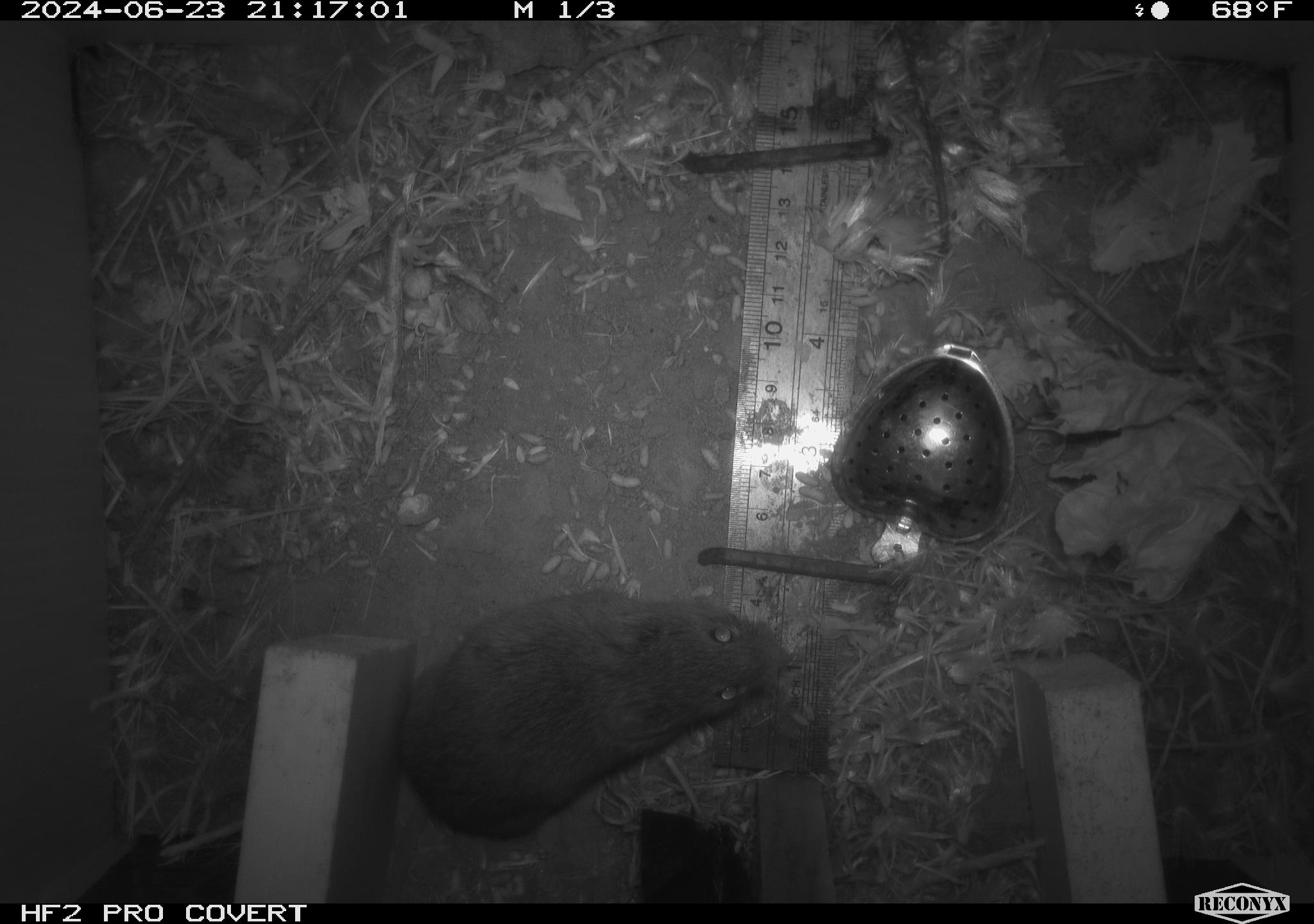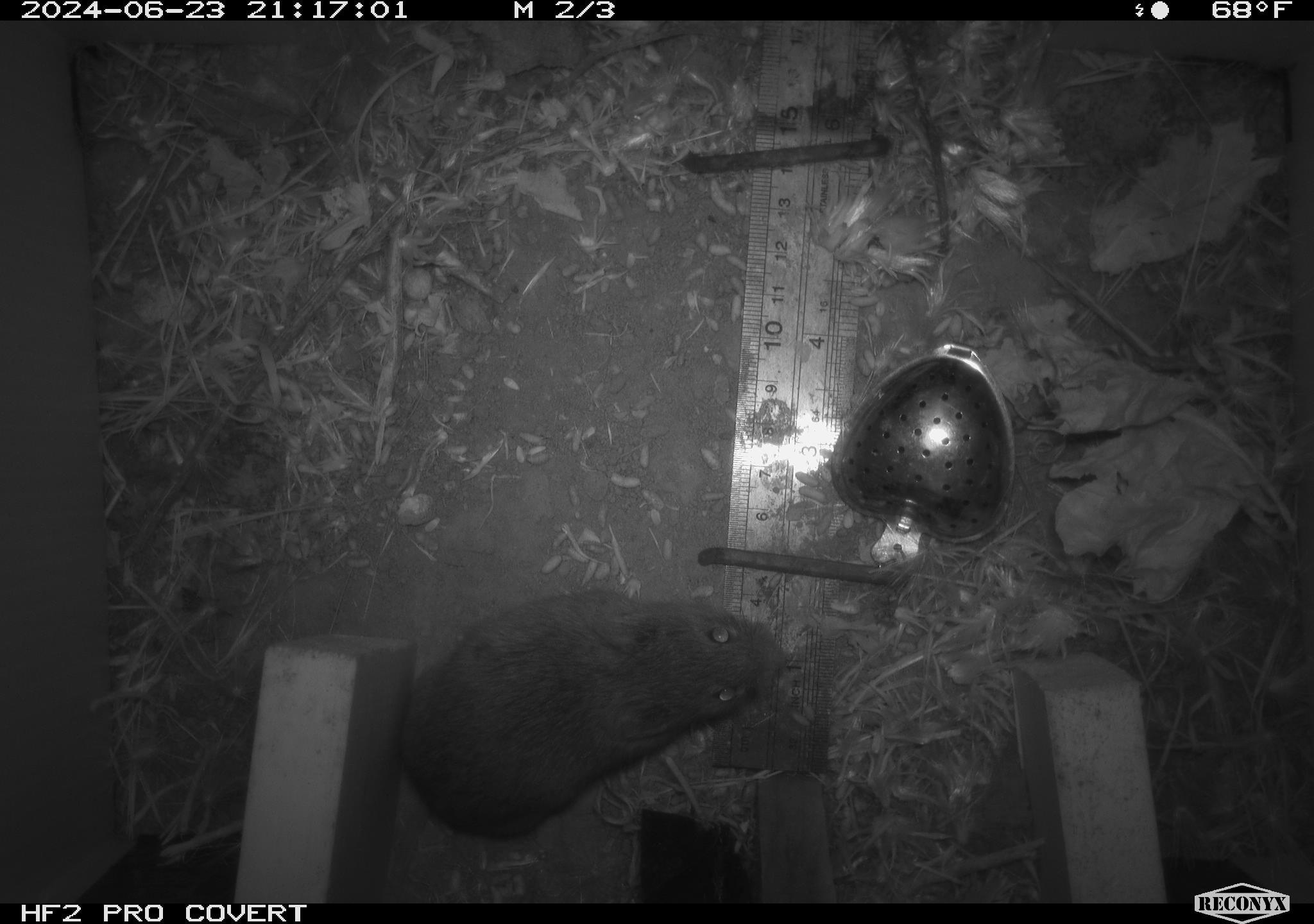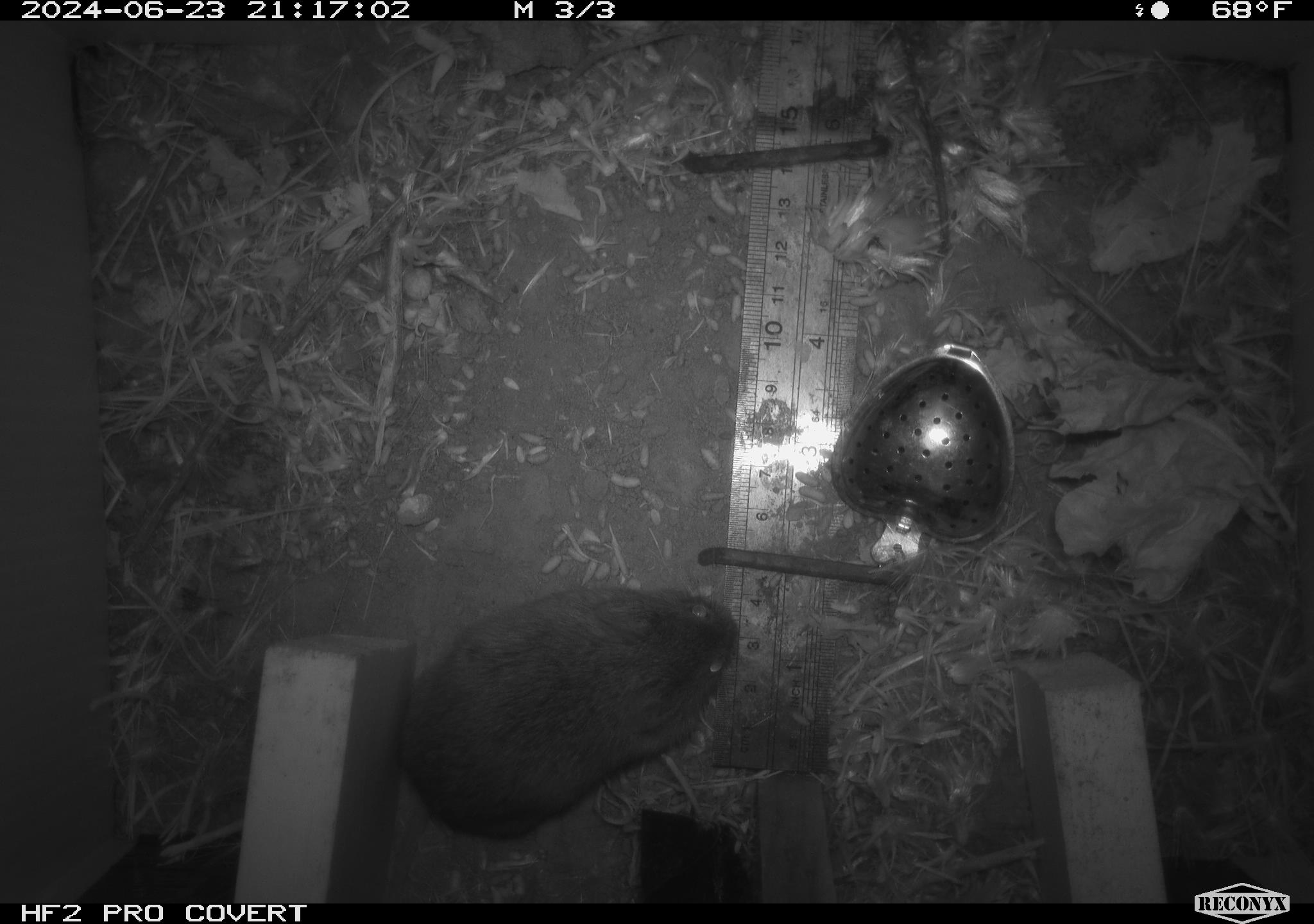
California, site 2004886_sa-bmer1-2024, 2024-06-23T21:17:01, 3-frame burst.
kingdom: Animalia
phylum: Chordata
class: Mammalia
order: Rodentia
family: Cricetidae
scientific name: Cricetidae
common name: hamsters, voles, lemmings, and allies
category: cricetidae family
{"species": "cricetidae family (hamsters, voles, lemmings, and allies) (Cricetidae)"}